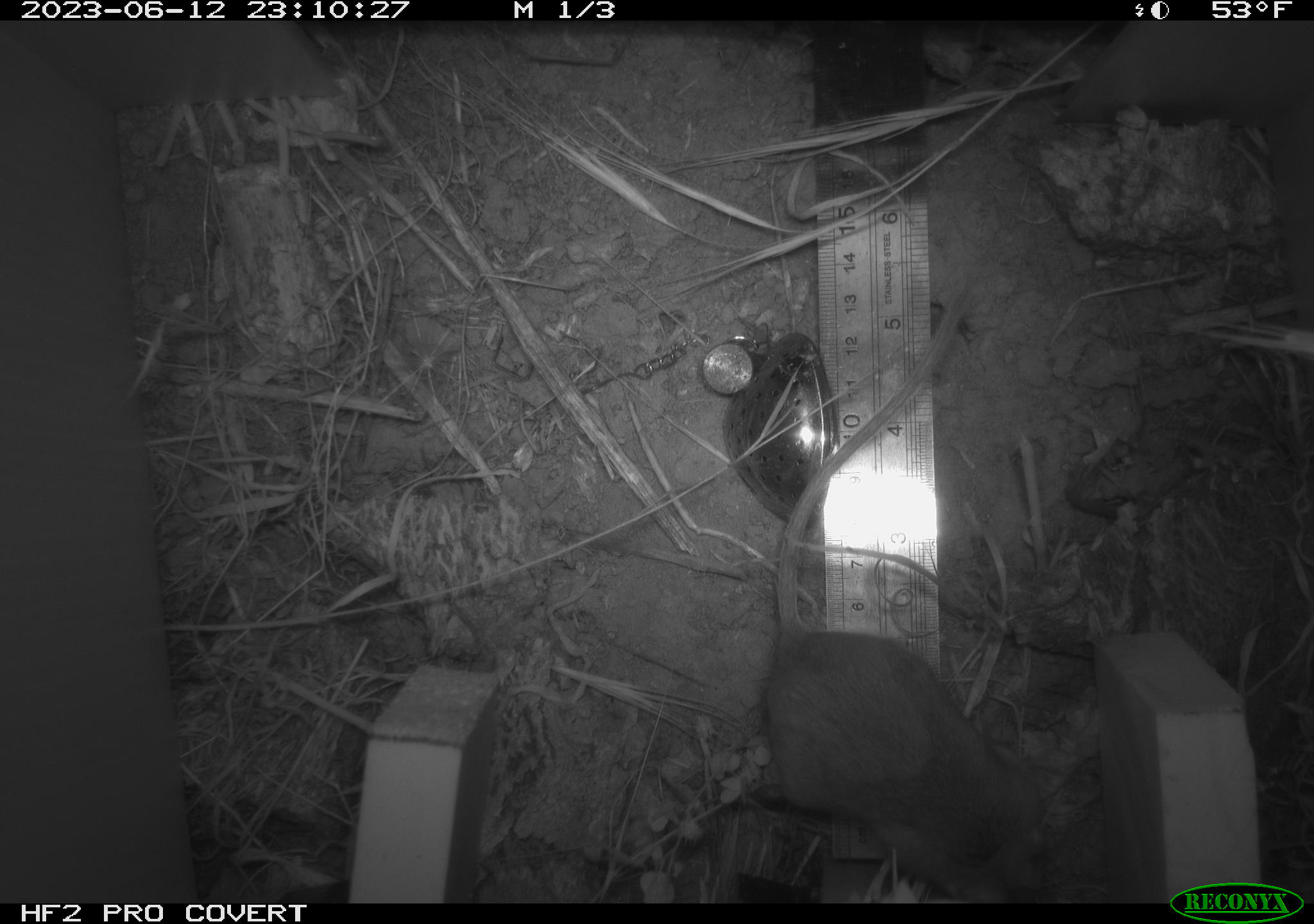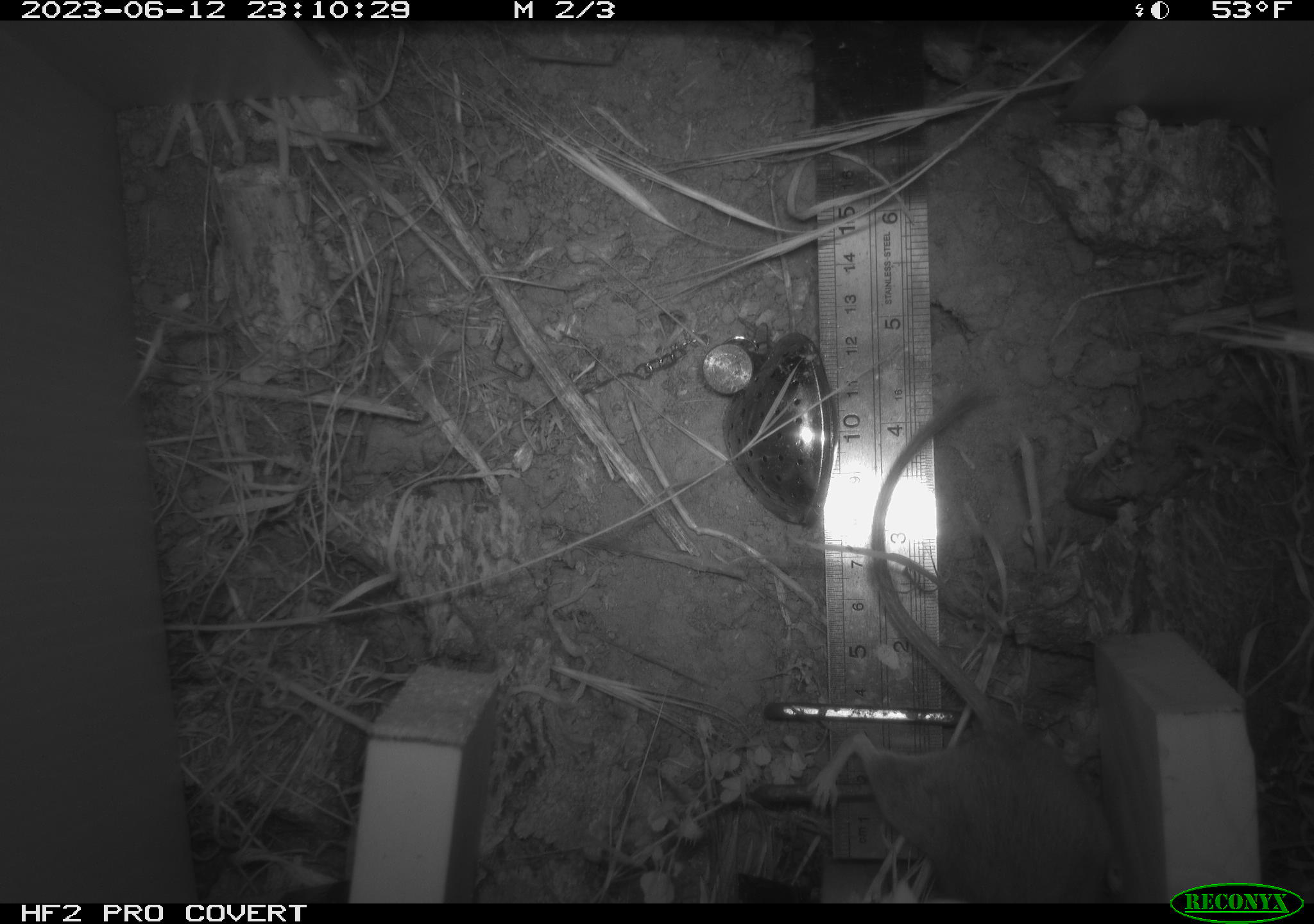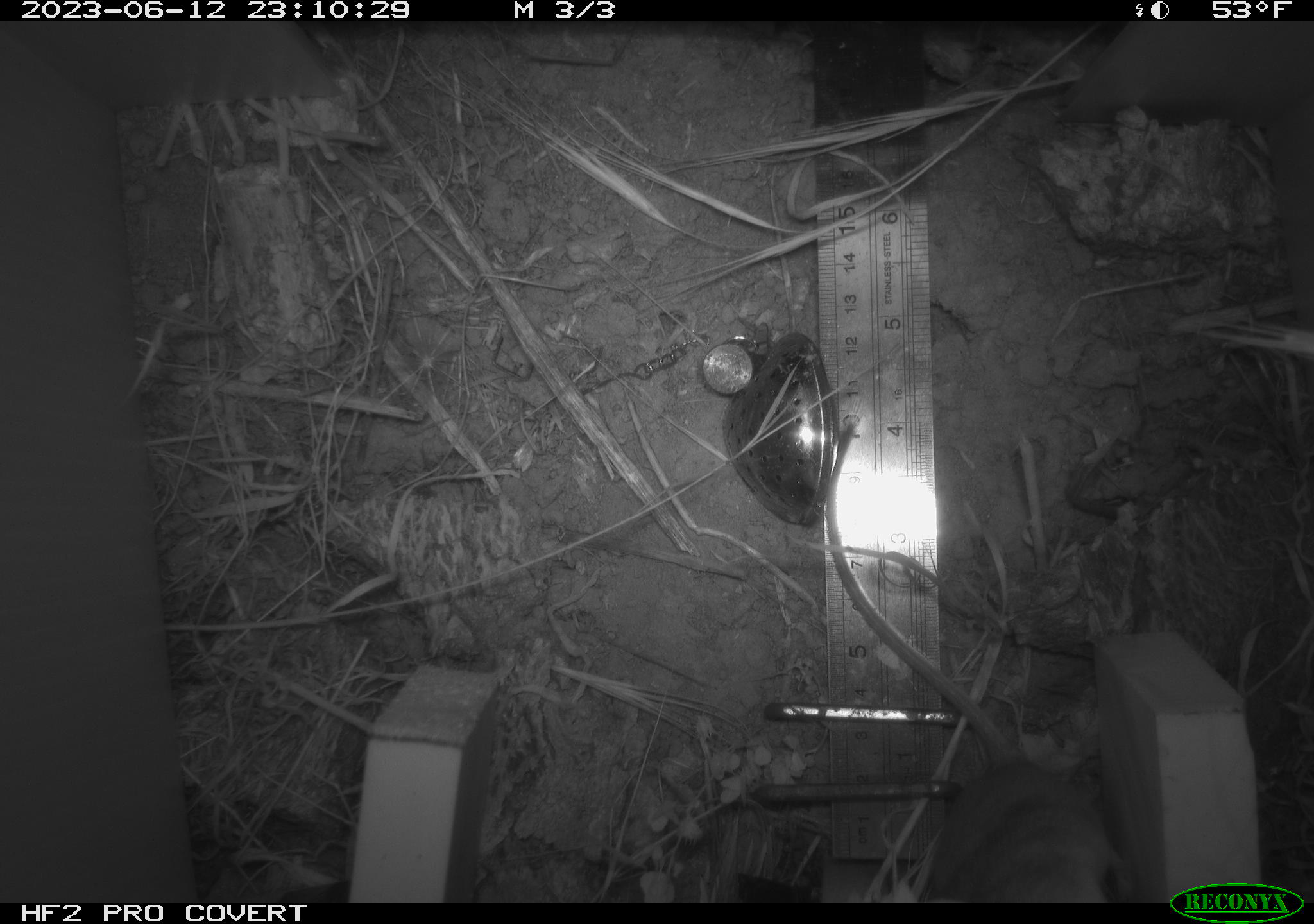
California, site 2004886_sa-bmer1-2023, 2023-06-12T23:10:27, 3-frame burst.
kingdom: Animalia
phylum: Chordata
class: Mammalia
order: Rodentia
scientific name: Rodentia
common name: mouse species